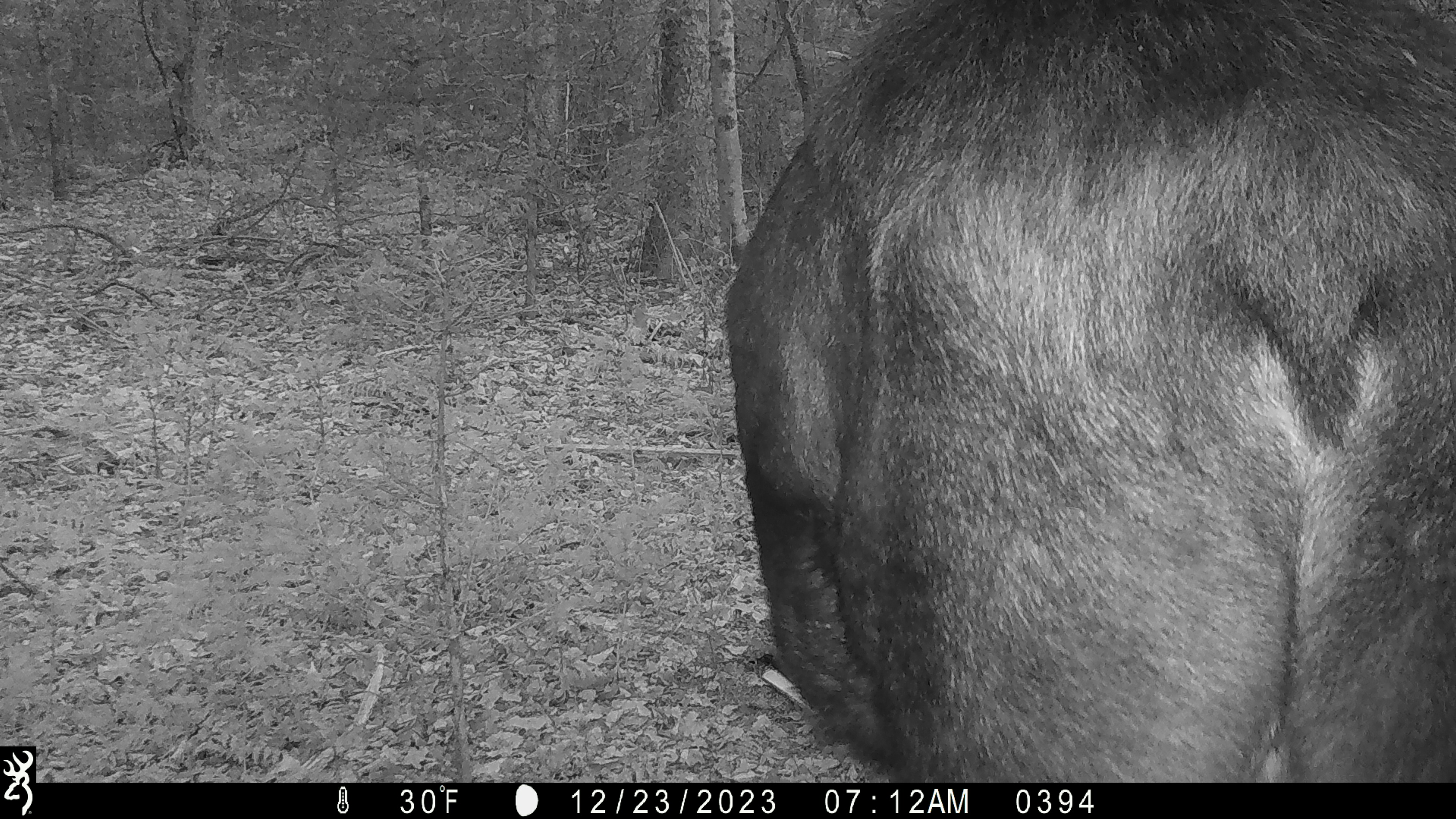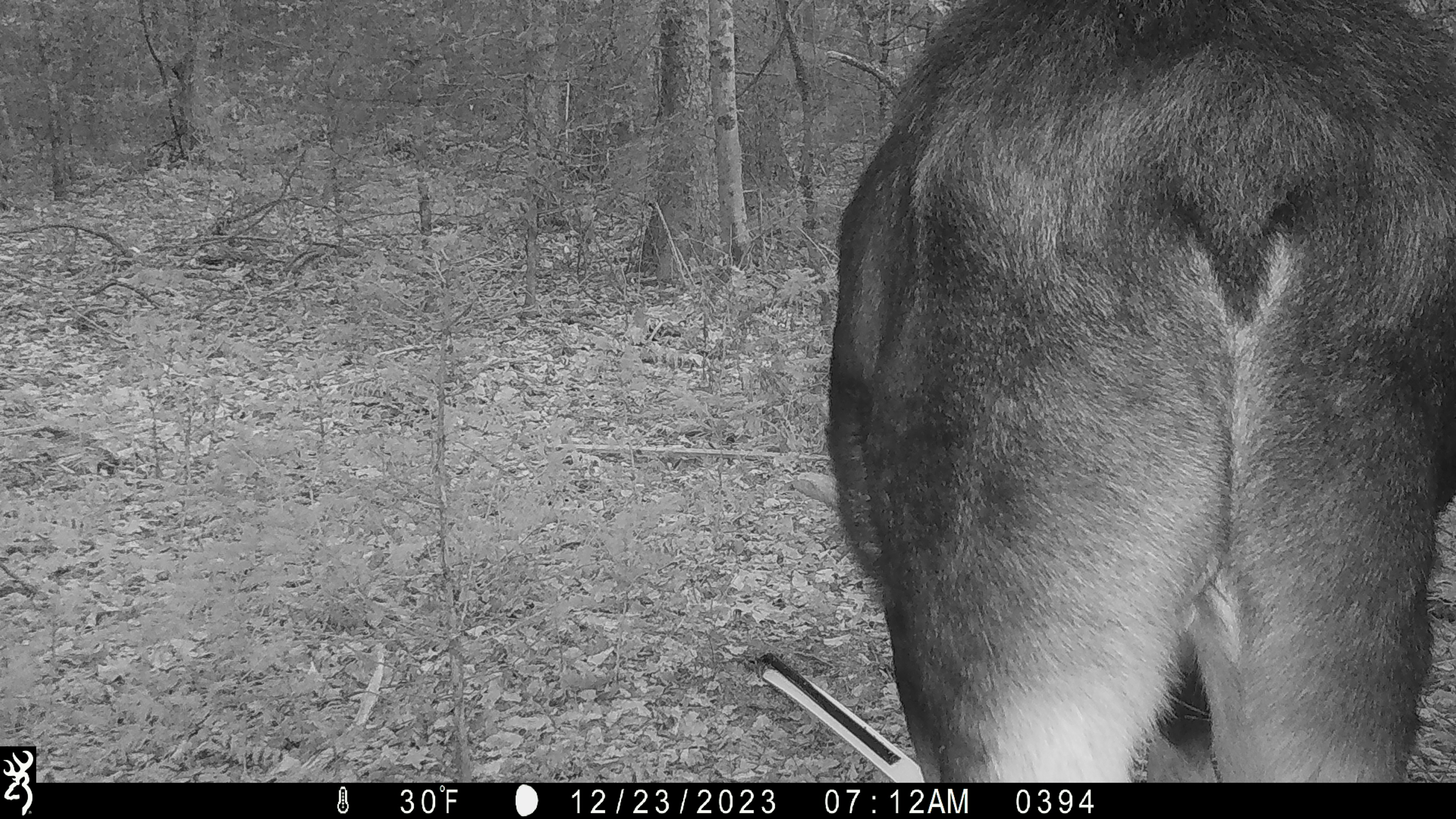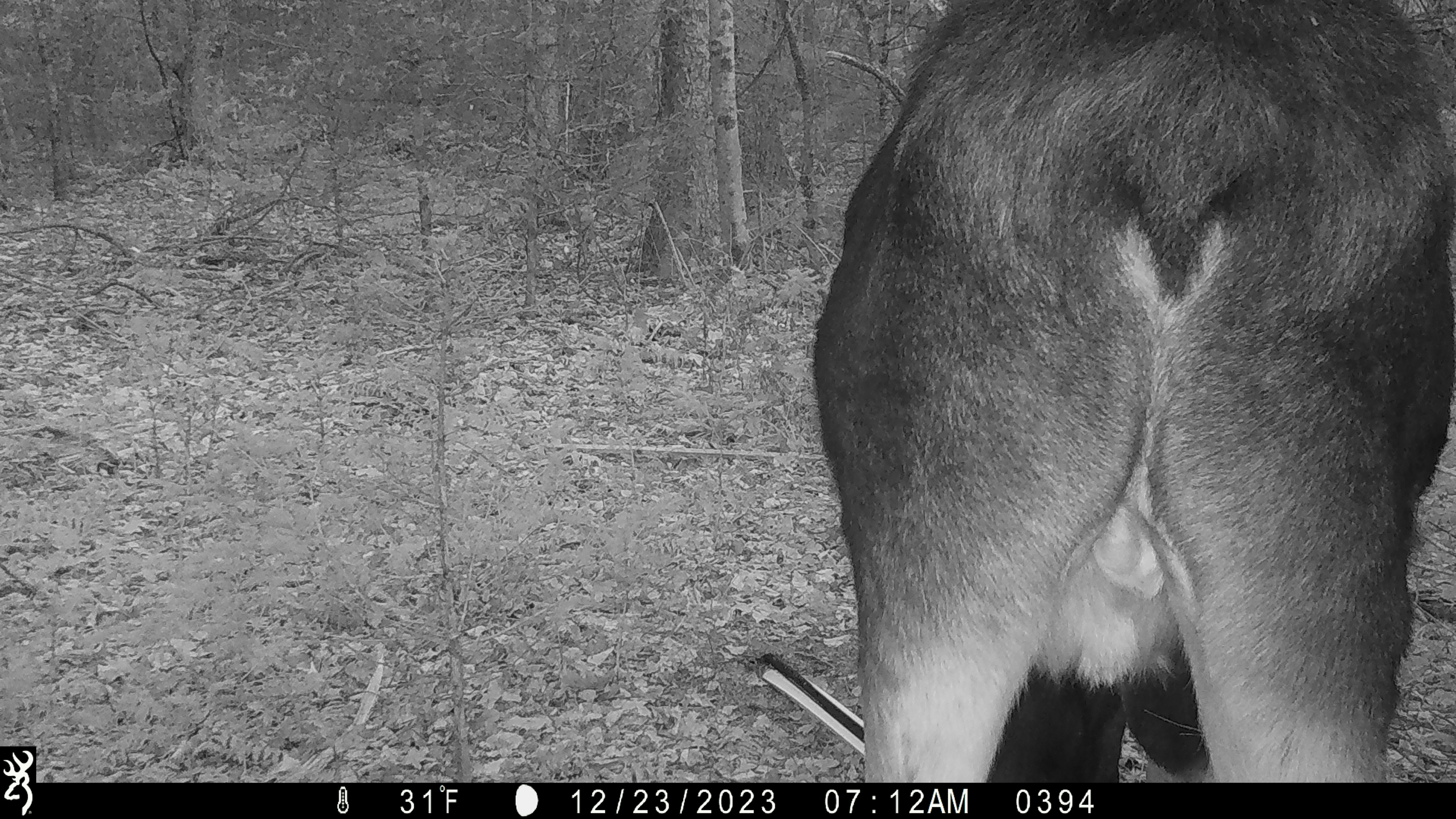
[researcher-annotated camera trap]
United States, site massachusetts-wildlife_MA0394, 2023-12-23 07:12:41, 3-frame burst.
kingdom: Animalia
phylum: Chordata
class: Mammalia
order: Artiodactyla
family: Cervidae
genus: Alces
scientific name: Alces alces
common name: moose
Moose (Alces alces).